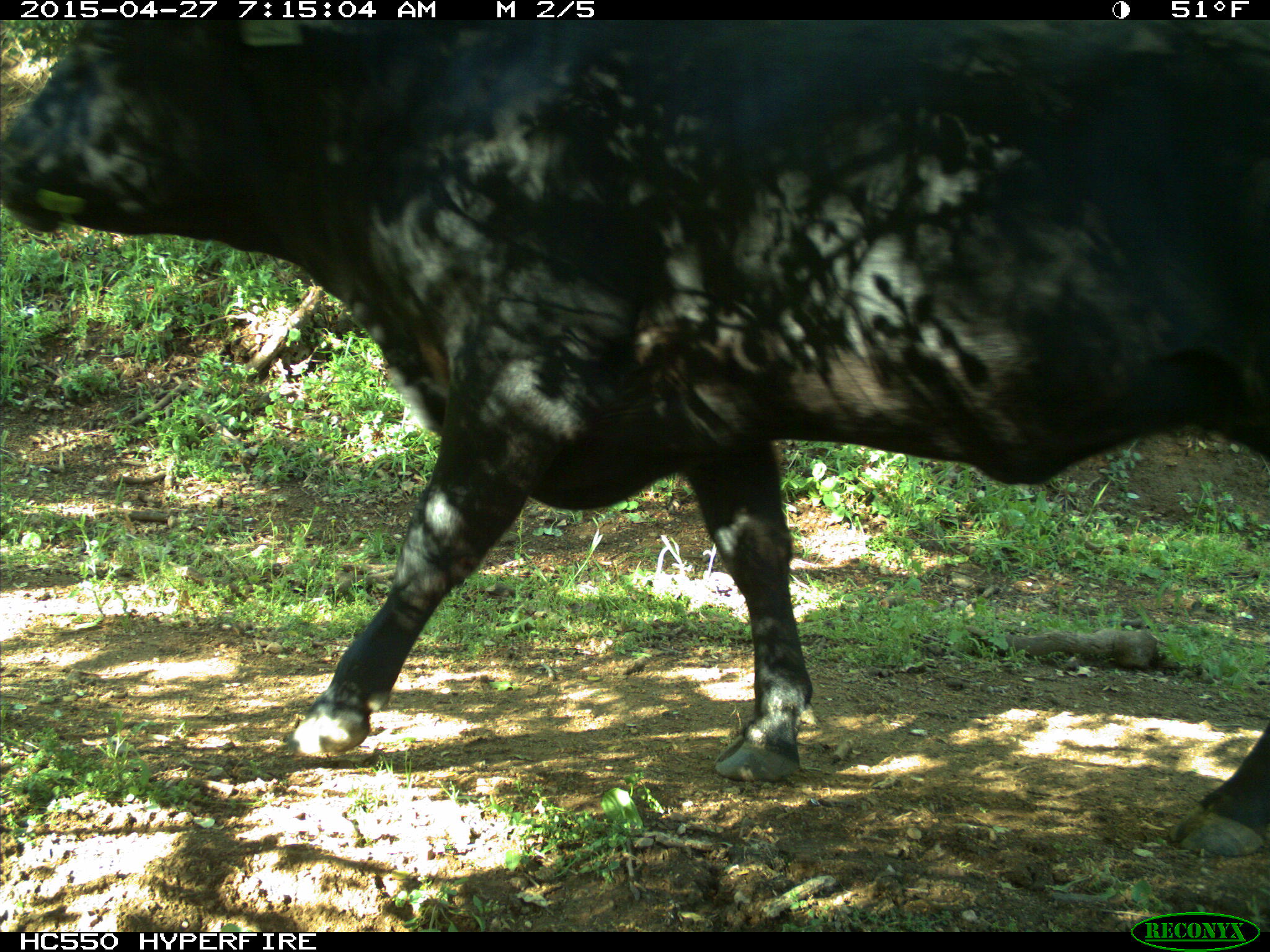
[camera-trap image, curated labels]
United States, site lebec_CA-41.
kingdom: Animalia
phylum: Chordata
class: Mammalia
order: Artiodactyla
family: Bovidae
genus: Bos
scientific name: Bos taurus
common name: domestic cow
Bos taurus (domestic cow).